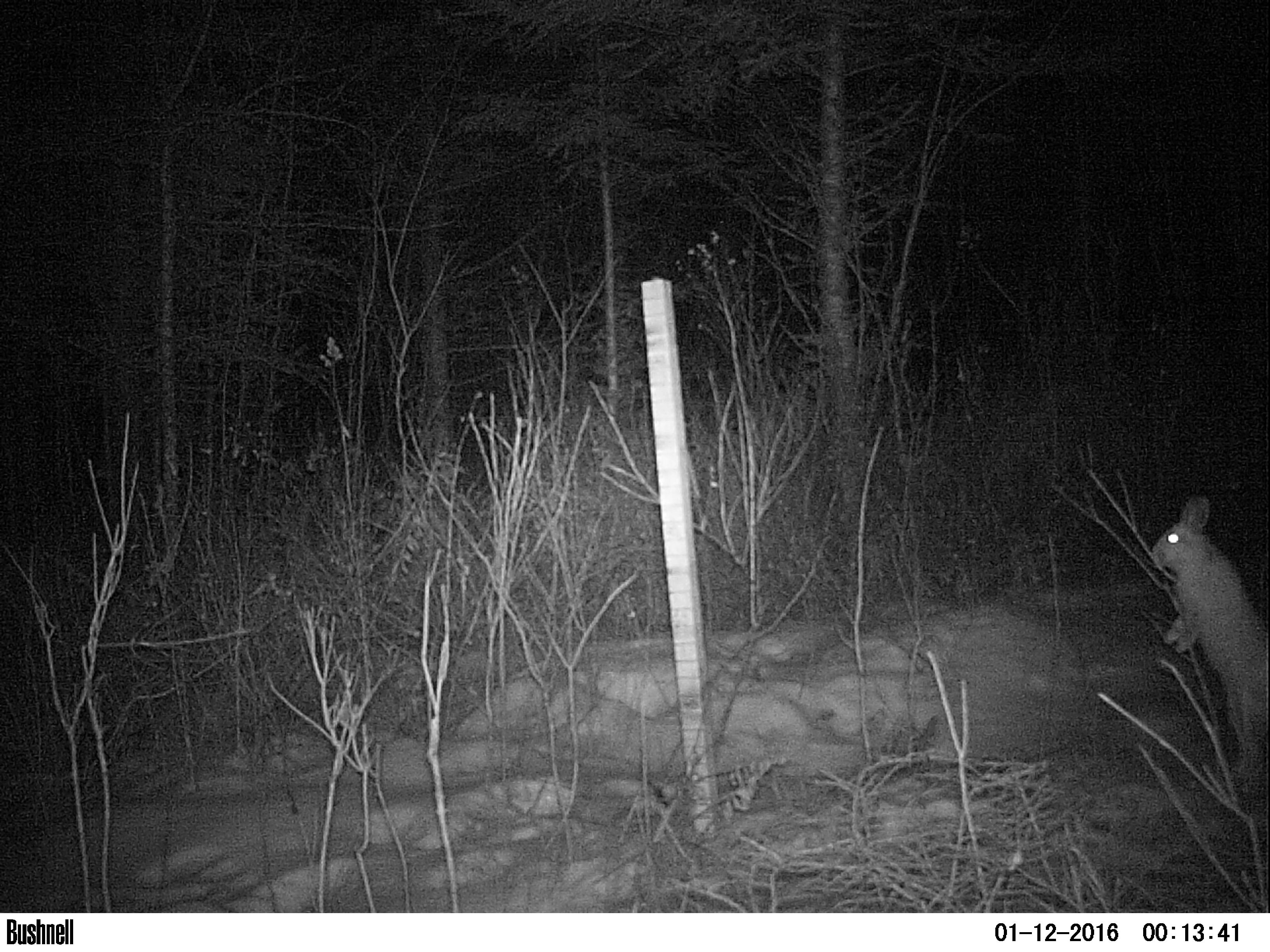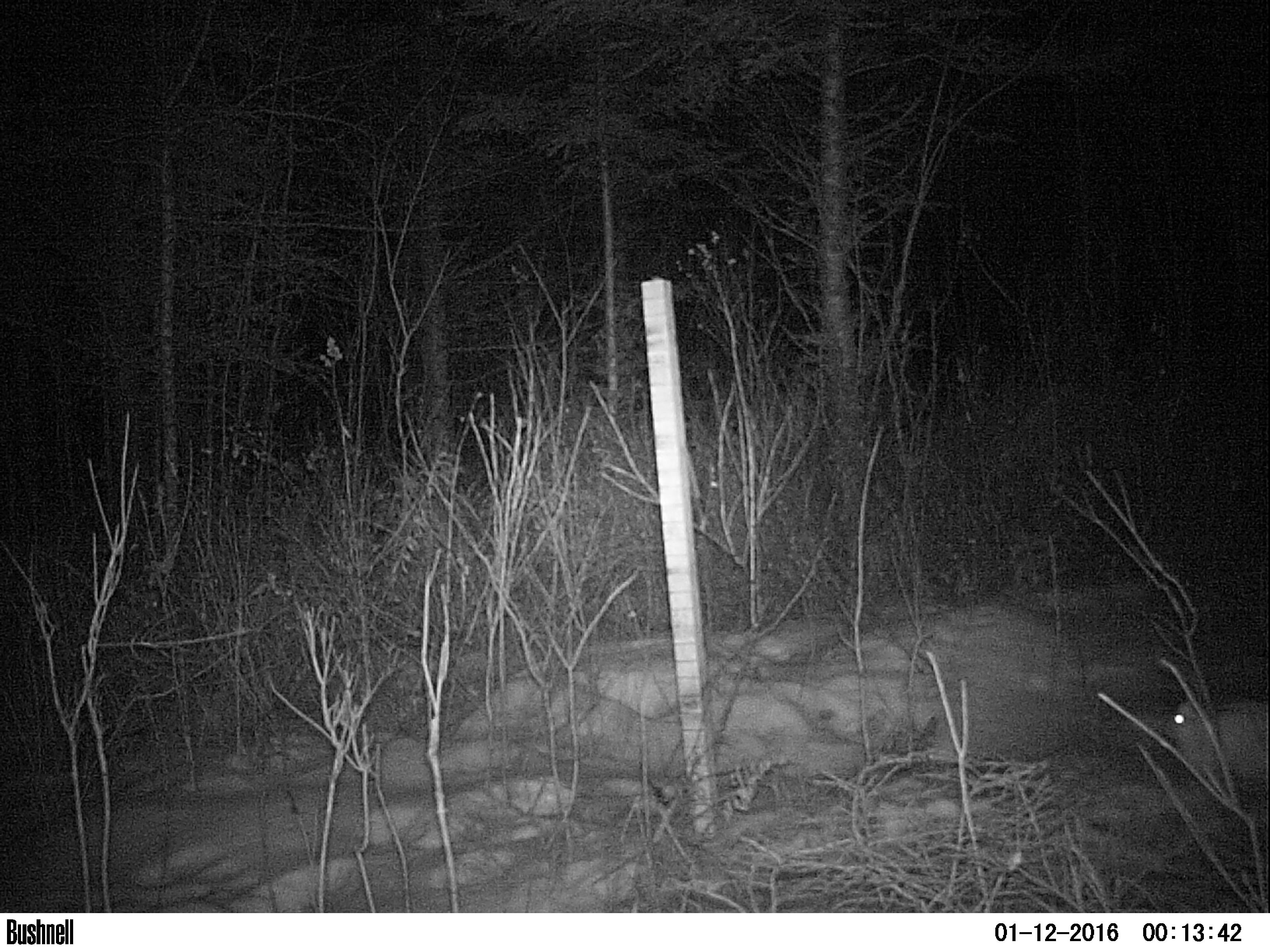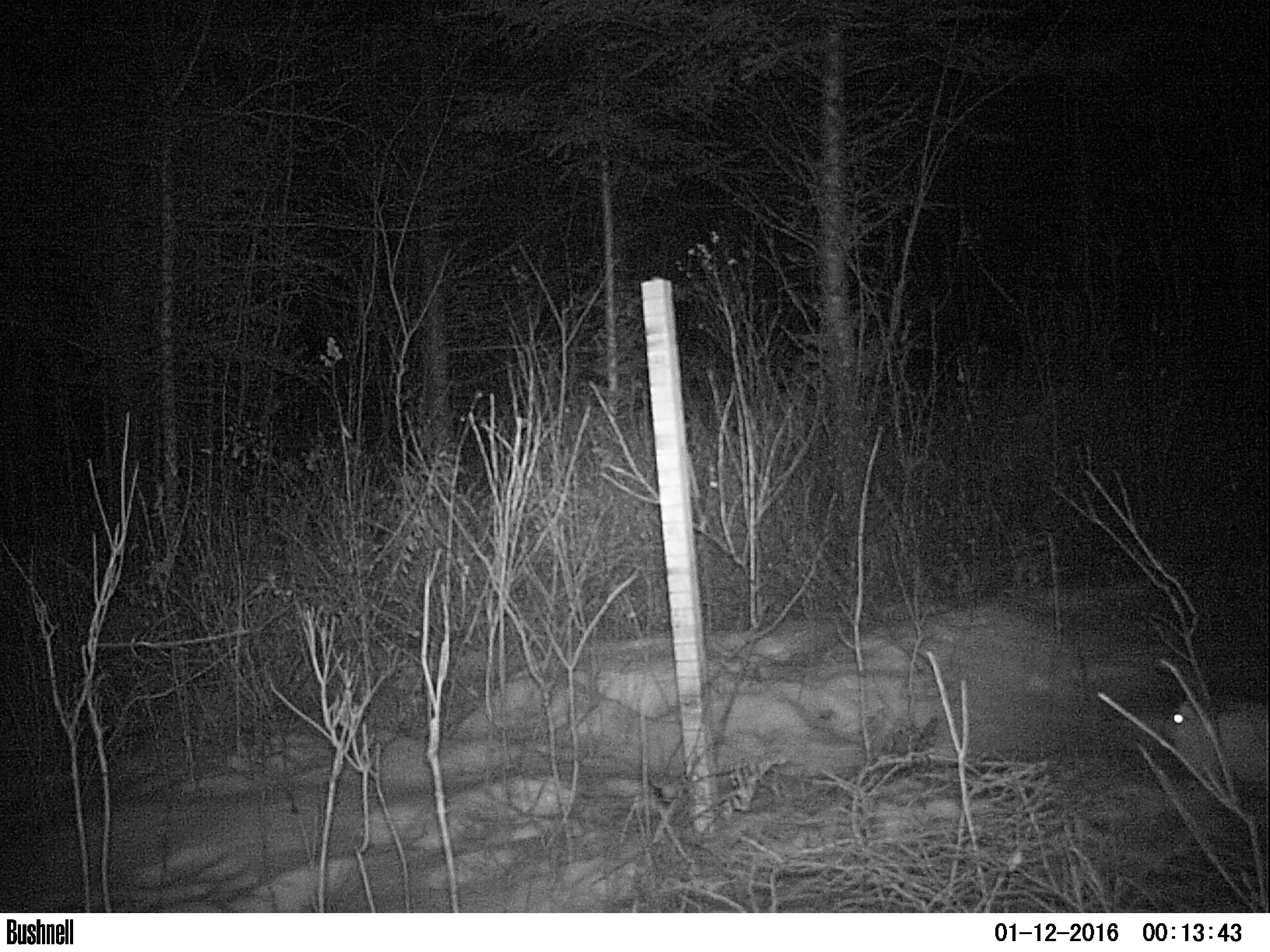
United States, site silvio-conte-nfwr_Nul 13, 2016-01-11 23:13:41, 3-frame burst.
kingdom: Animalia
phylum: Chordata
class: Mammalia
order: Lagomorpha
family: Leporidae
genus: Lepus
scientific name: Lepus americanus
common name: snowshoe hare